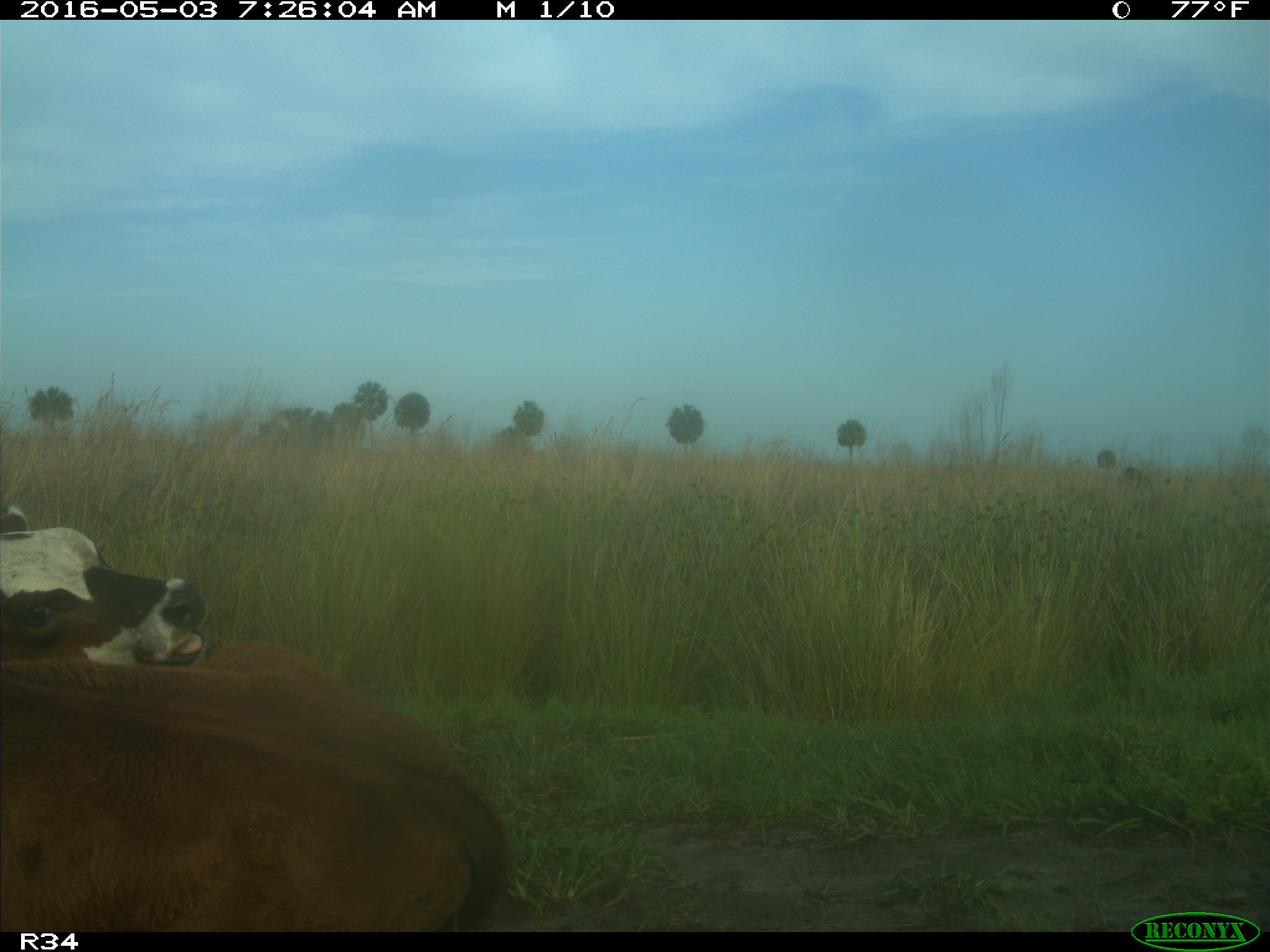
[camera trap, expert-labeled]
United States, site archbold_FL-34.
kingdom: Animalia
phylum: Chordata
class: Mammalia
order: Artiodactyla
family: Bovidae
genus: Bos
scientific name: Bos taurus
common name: domestic cow